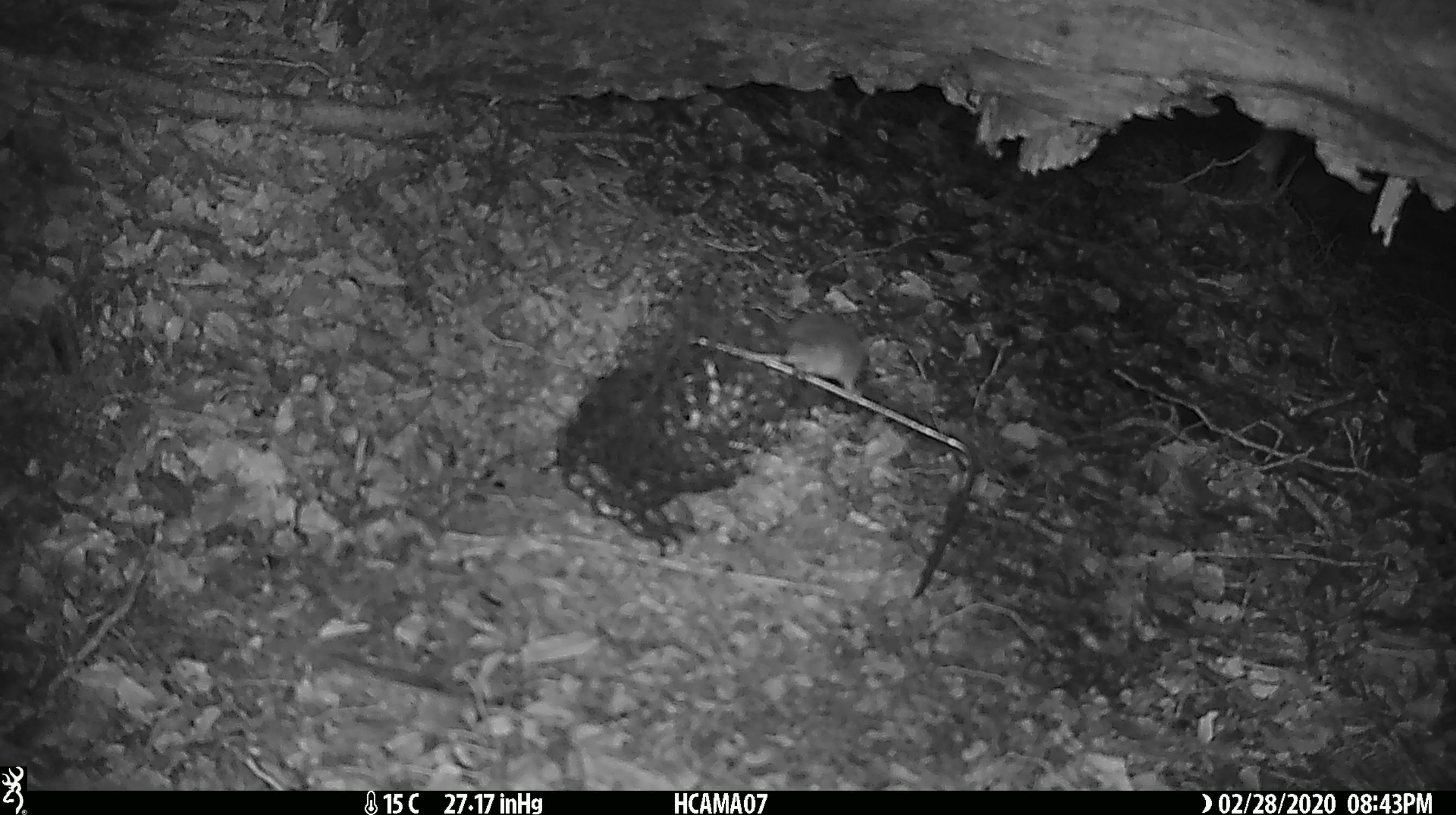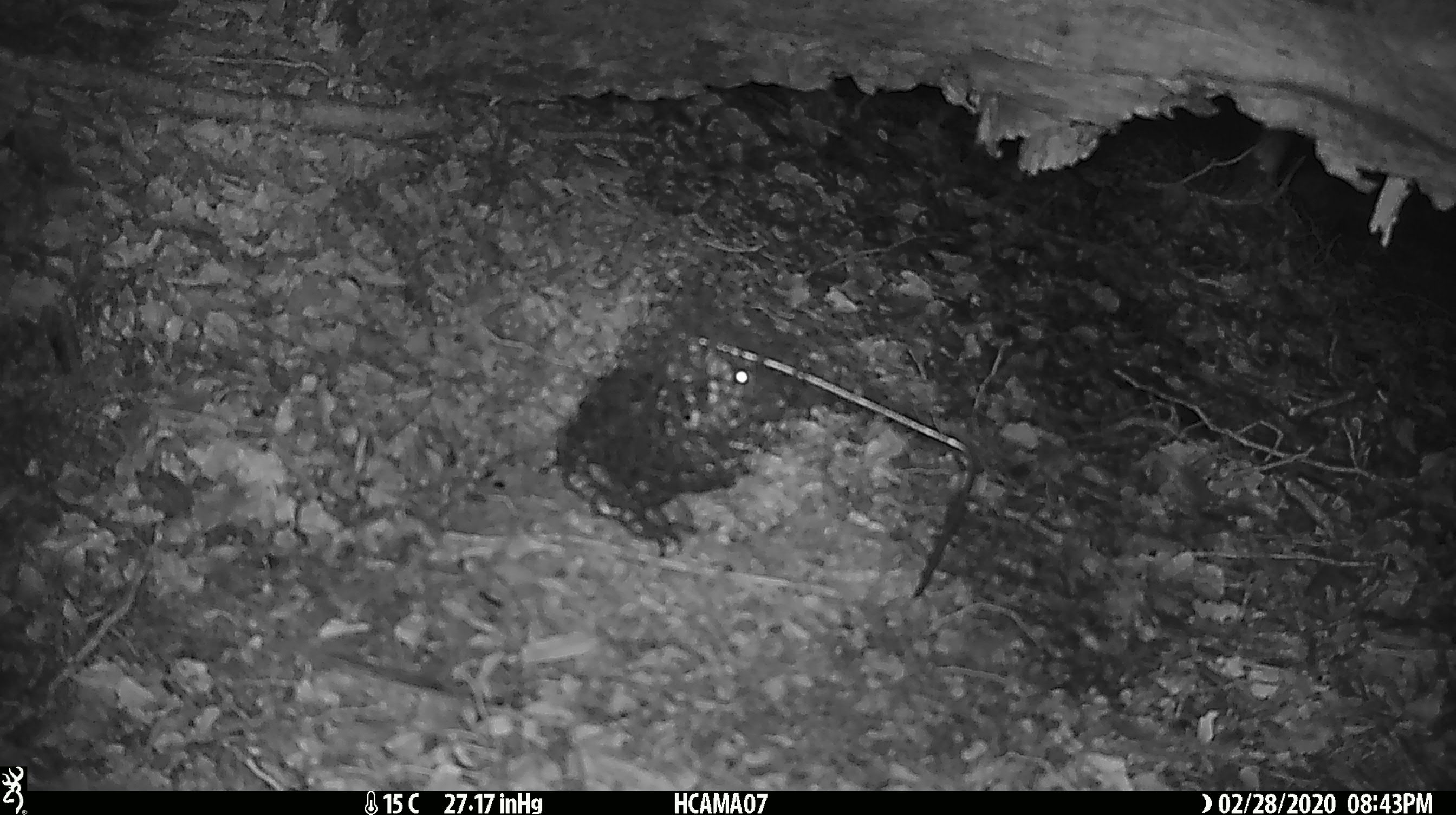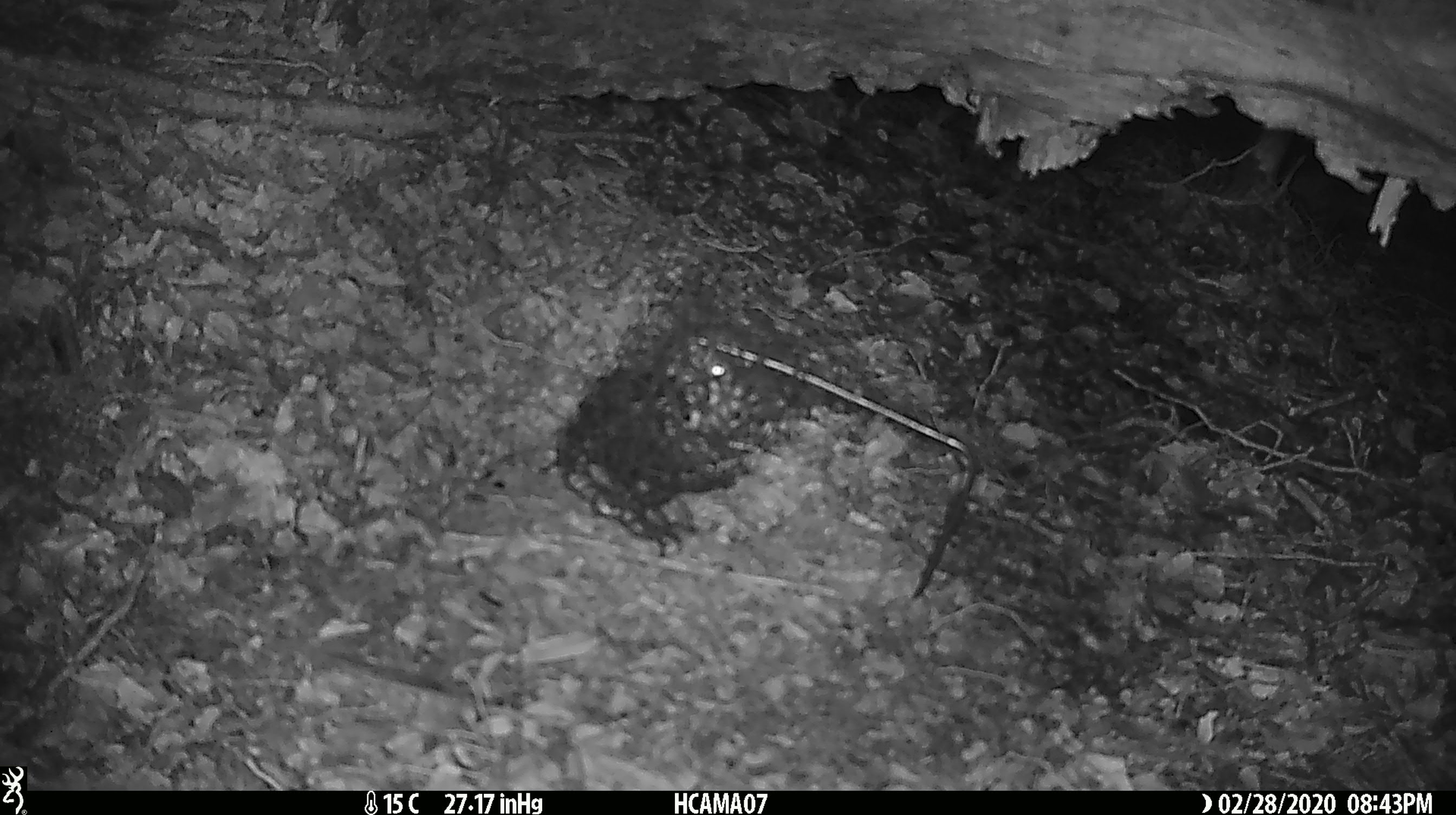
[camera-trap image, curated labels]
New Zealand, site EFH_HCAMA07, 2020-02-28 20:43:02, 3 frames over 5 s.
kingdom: Animalia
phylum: Chordata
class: Mammalia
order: Rodentia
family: Muridae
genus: Mus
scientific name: Mus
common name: mouse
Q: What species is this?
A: Mouse (Mus).